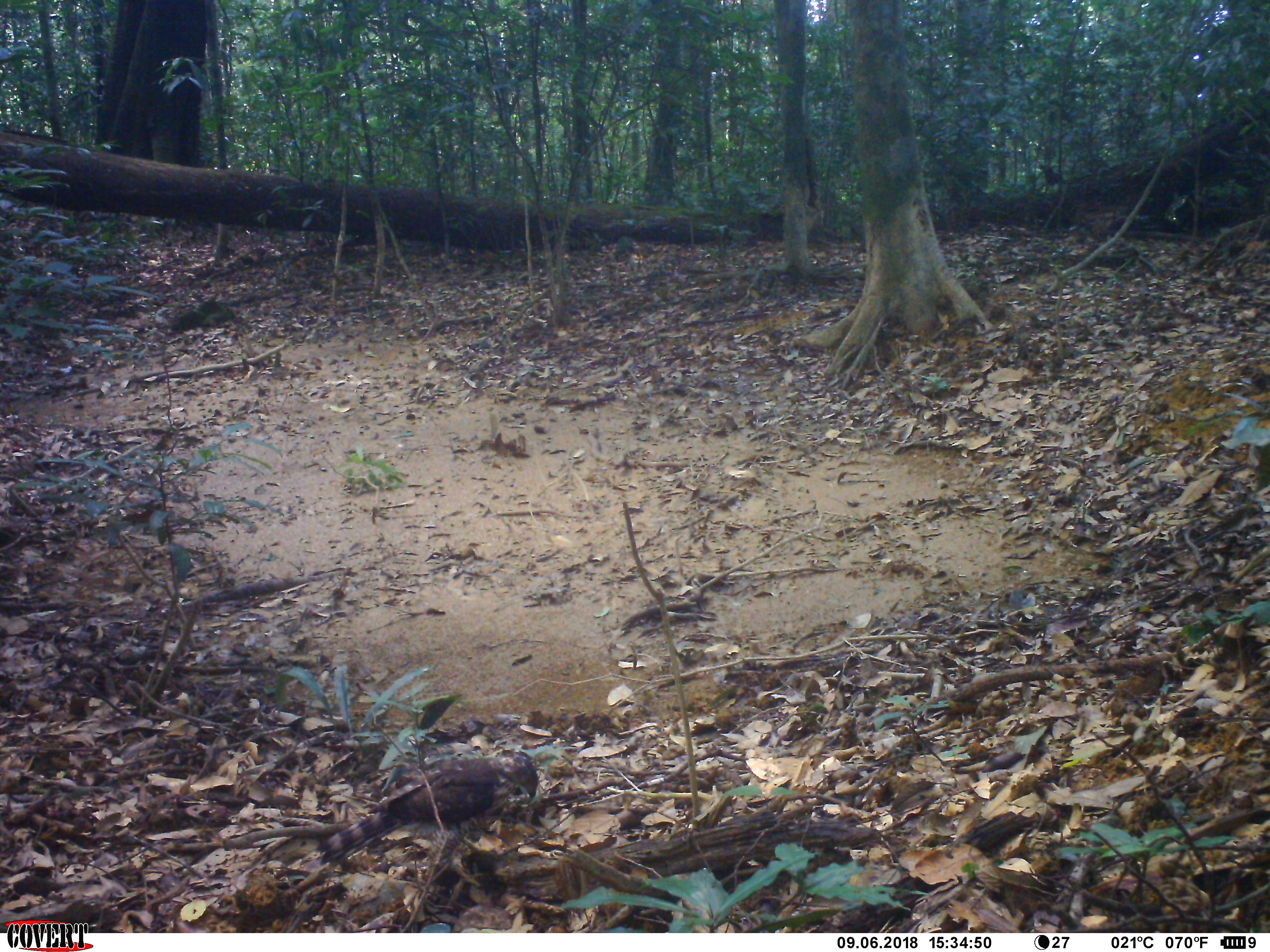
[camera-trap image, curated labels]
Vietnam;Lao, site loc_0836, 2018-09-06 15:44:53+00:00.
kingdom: Animalia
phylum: Chordata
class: Aves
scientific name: Aves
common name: bird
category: unidentified bird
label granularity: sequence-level